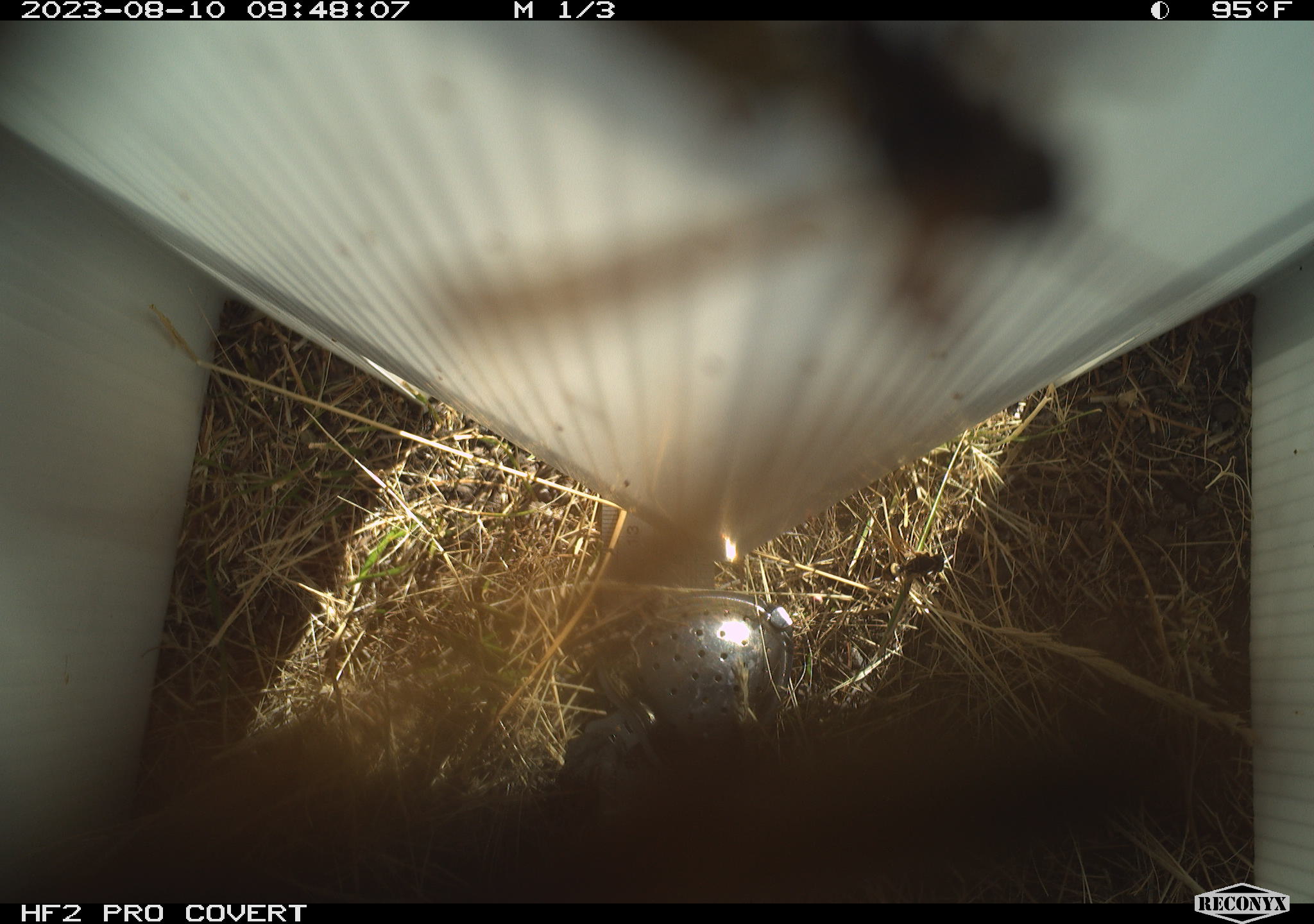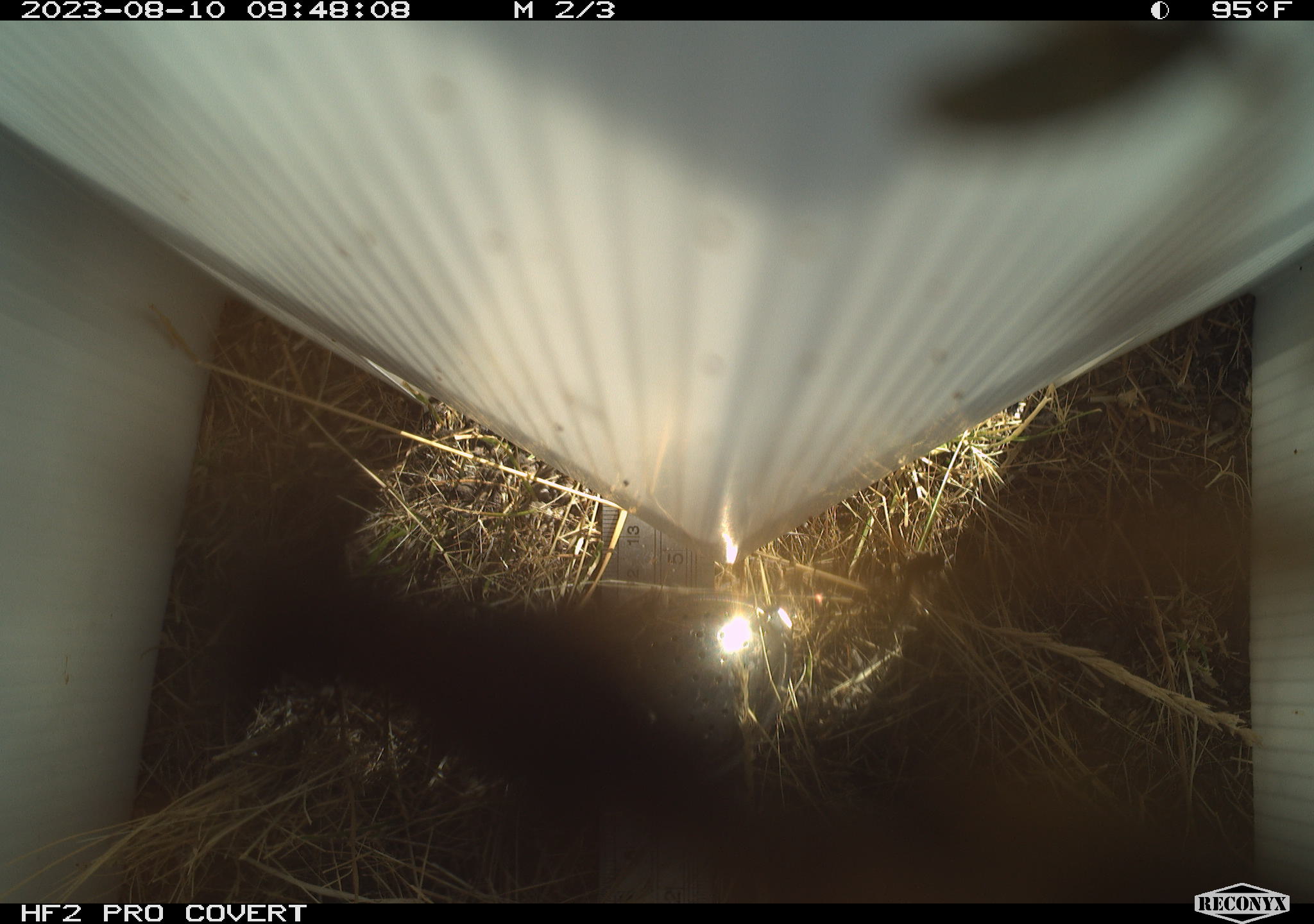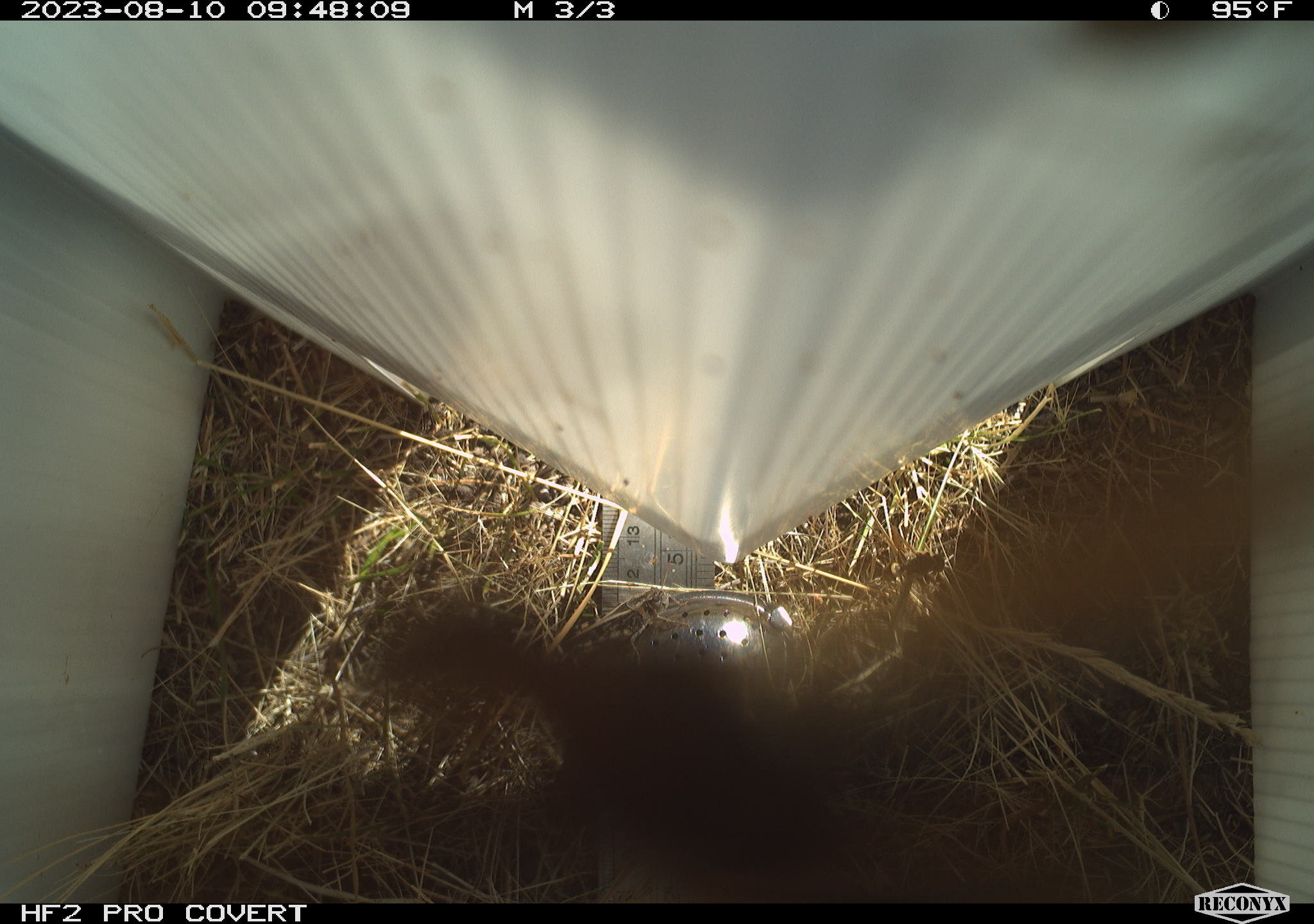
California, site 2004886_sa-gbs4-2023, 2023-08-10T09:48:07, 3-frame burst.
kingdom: Animalia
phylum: Arthropoda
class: Insecta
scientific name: Insecta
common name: insect